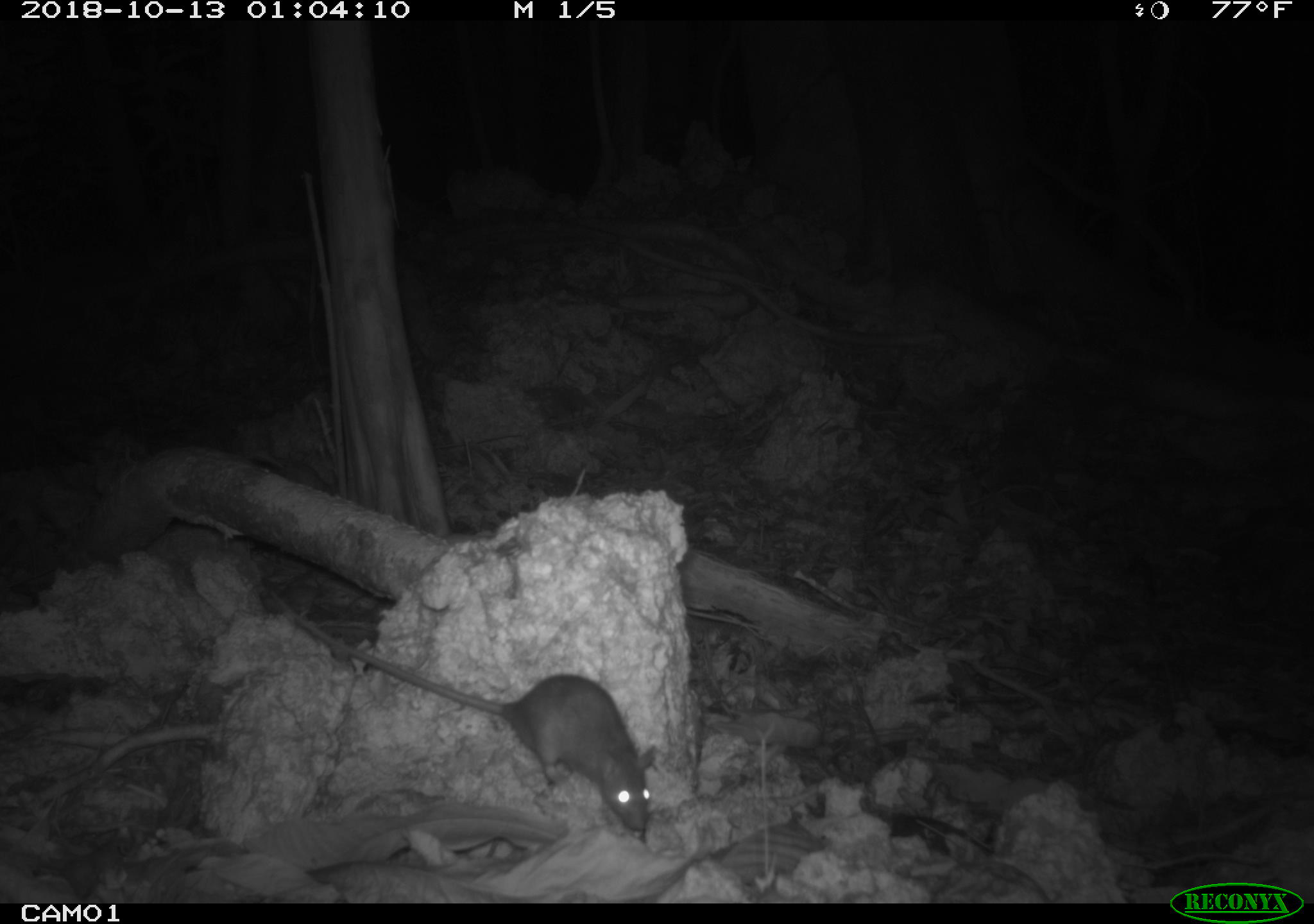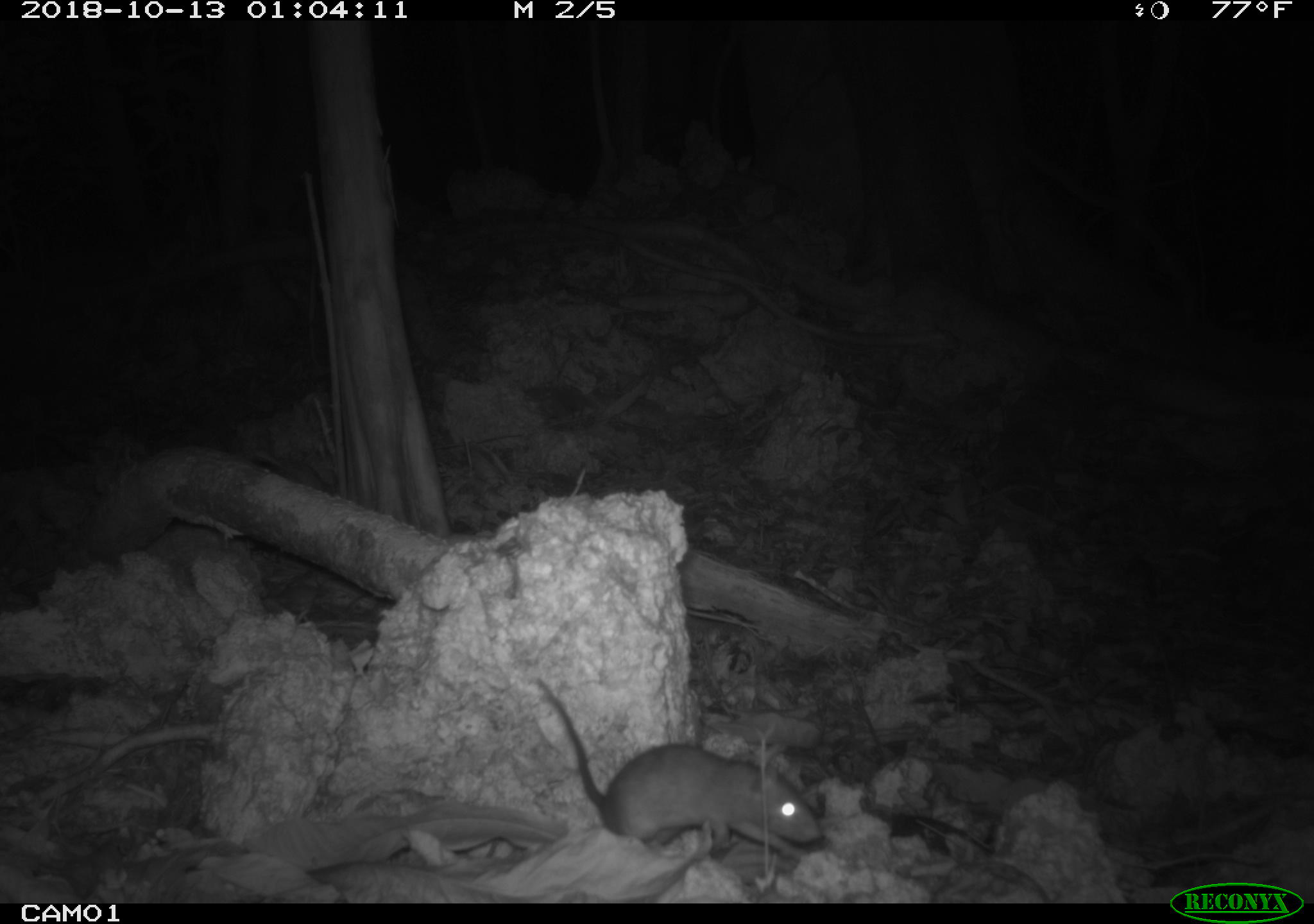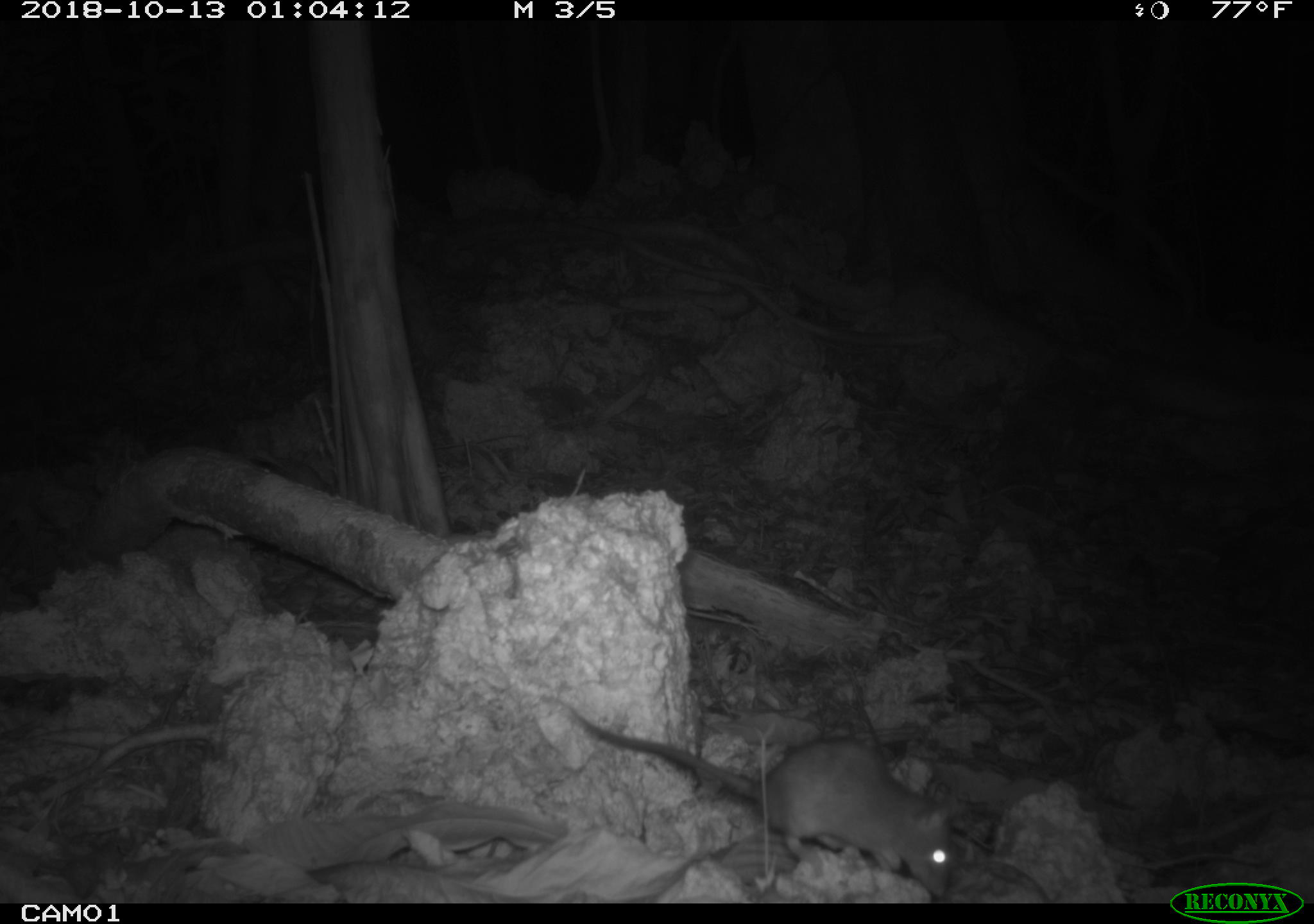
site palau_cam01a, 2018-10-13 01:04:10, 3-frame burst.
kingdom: Animalia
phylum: Chordata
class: Mammalia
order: Rodentia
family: Muridae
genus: Rattus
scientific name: Rattus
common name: rat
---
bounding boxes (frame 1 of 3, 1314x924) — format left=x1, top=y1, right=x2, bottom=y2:
rat: left=314, top=626, right=654, bottom=840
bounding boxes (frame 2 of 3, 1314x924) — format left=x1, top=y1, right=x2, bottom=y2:
rat: left=511, top=649, right=850, bottom=877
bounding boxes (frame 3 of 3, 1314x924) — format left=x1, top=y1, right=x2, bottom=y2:
rat: left=552, top=692, right=975, bottom=902